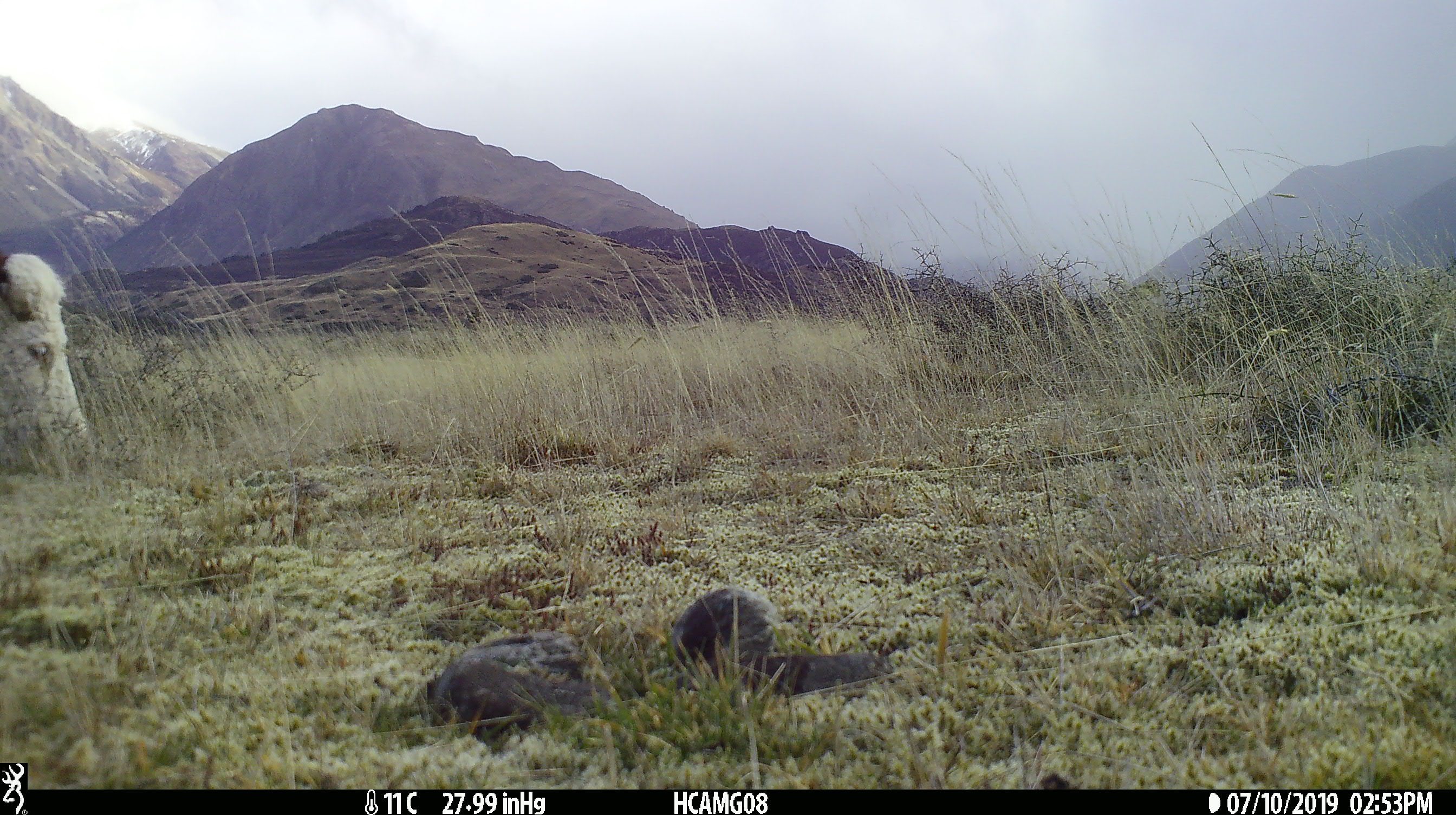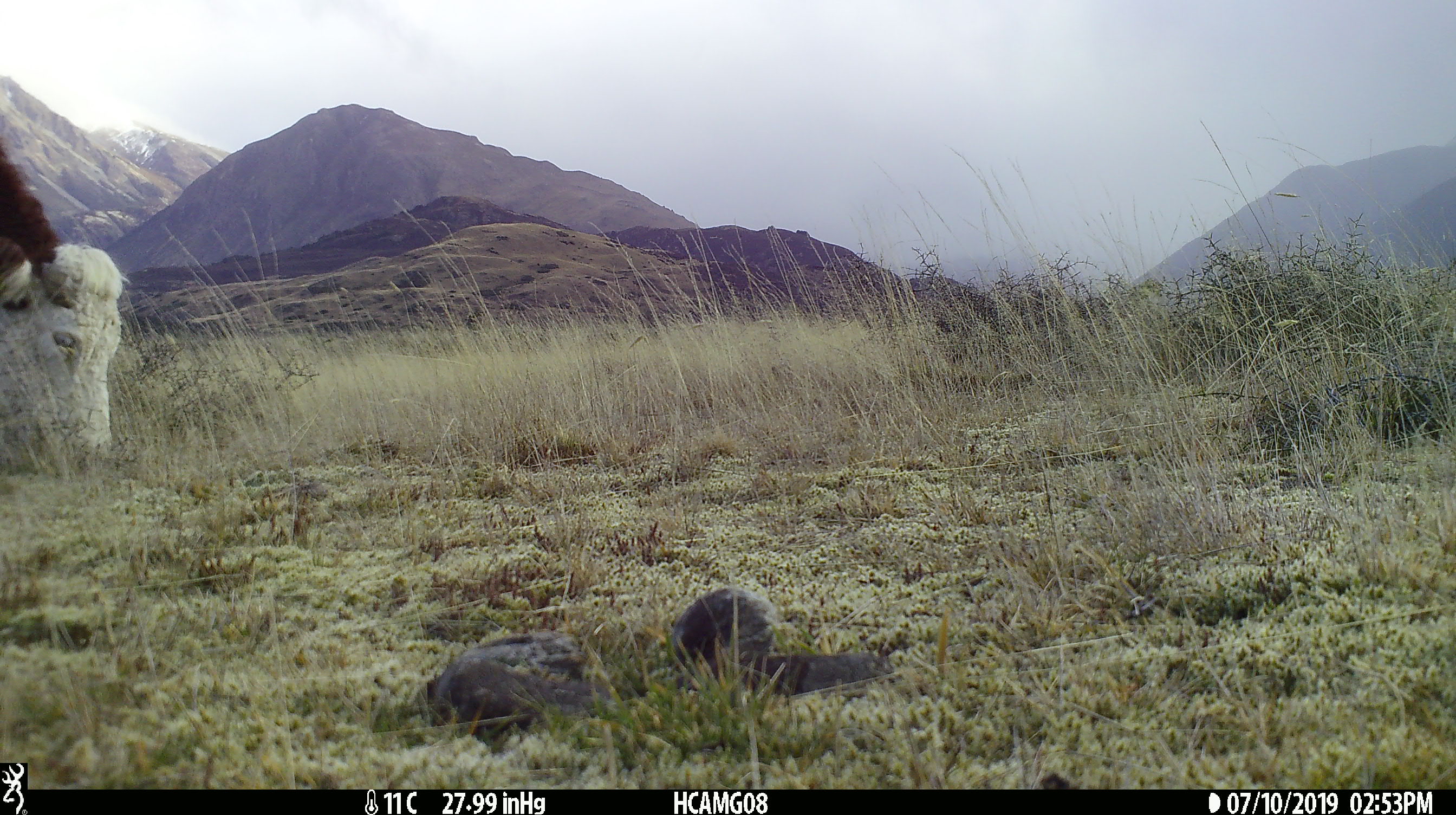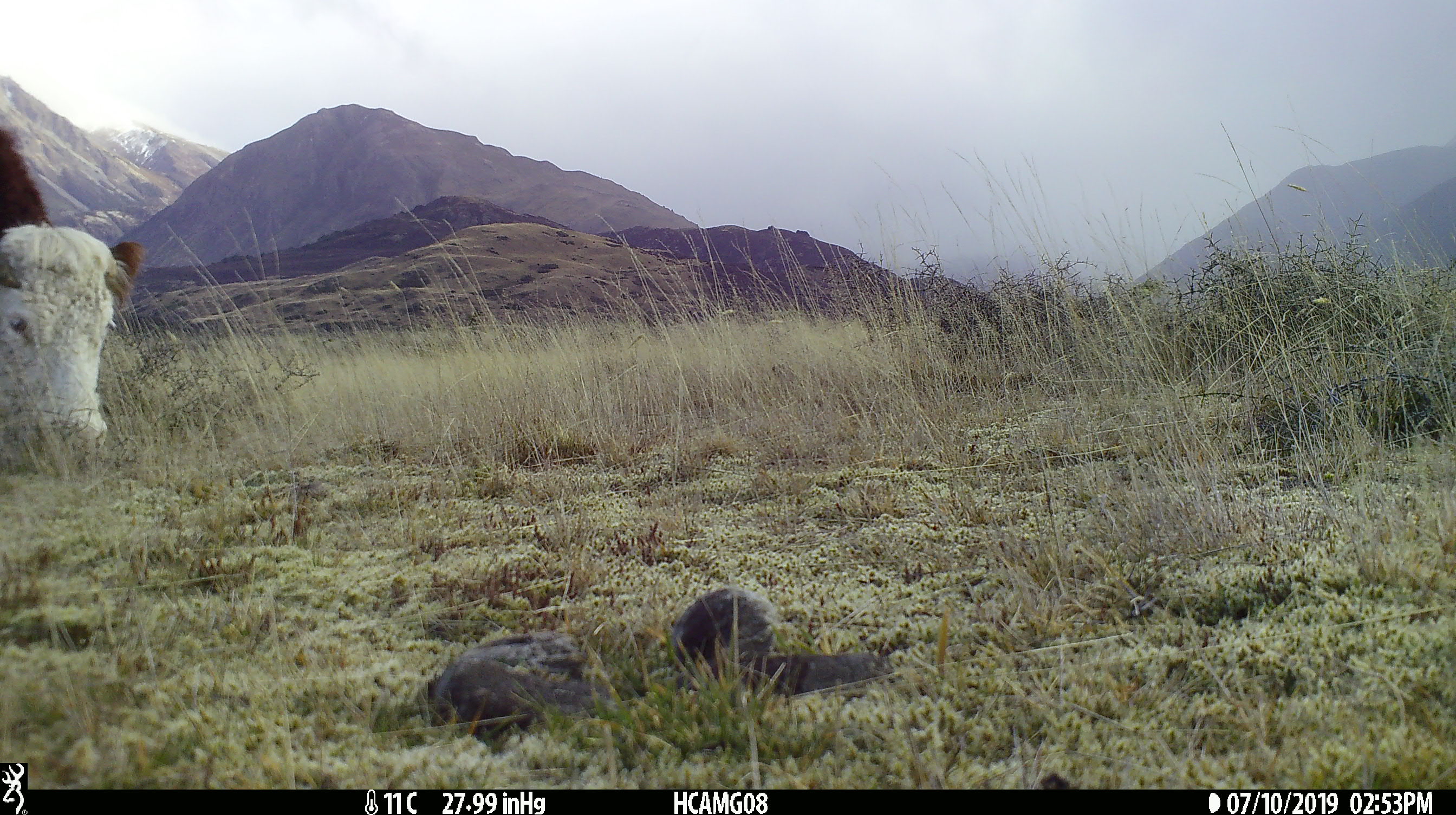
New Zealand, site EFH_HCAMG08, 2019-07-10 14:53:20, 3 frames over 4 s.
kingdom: Animalia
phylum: Chordata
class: Mammalia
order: Artiodactyla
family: Bovidae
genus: Bos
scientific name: Bos taurus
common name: domestic cow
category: cow